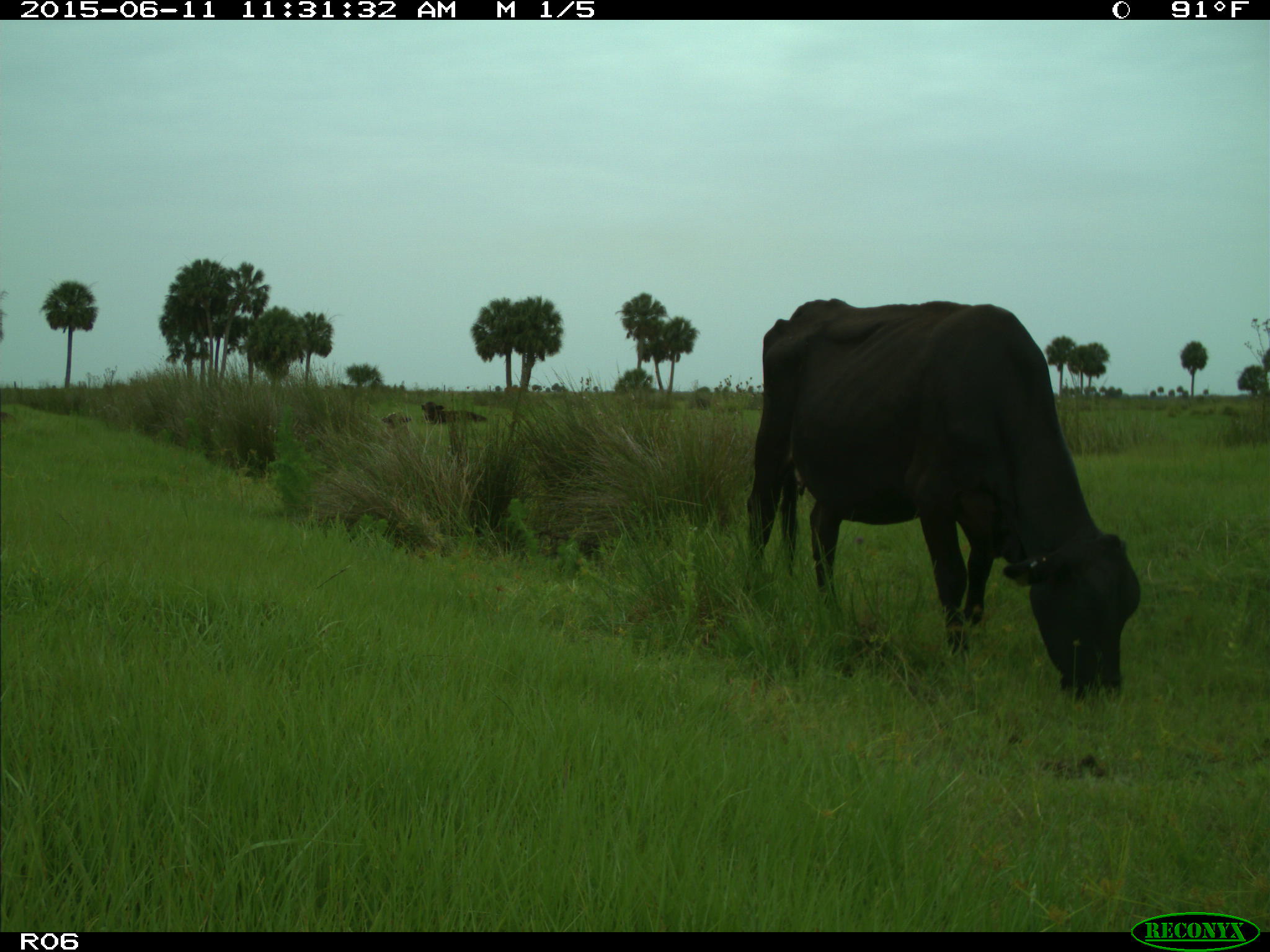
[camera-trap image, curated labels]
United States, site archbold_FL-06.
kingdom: Animalia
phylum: Chordata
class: Mammalia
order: Artiodactyla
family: Bovidae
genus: Bos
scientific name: Bos taurus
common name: domestic cow